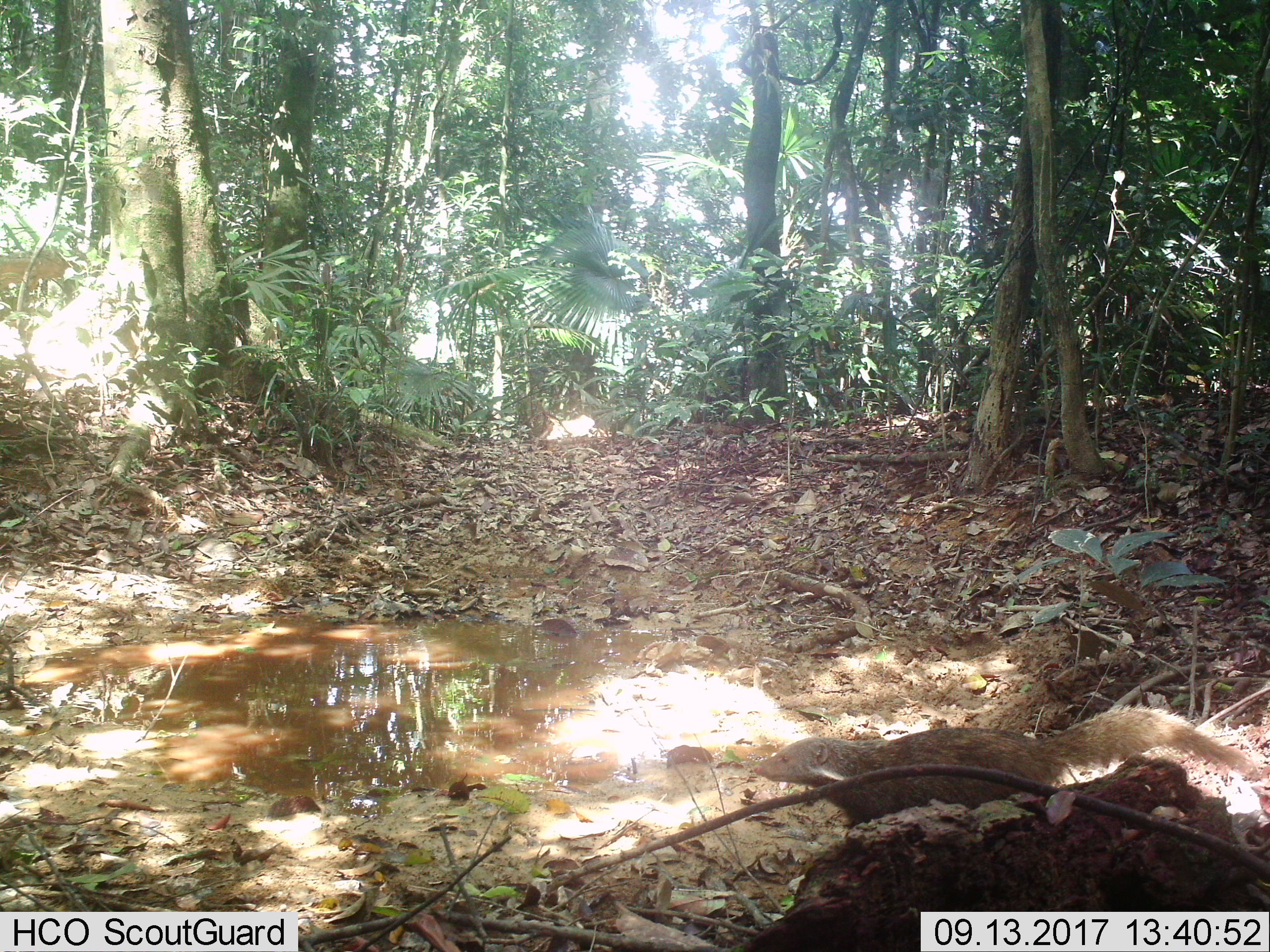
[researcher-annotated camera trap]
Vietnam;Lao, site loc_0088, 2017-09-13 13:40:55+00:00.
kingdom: Animalia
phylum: Chordata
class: Mammalia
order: Carnivora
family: Herpestidae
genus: Urva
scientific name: Urva urva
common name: crab-eating mongoose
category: crab eating mongoose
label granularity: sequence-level